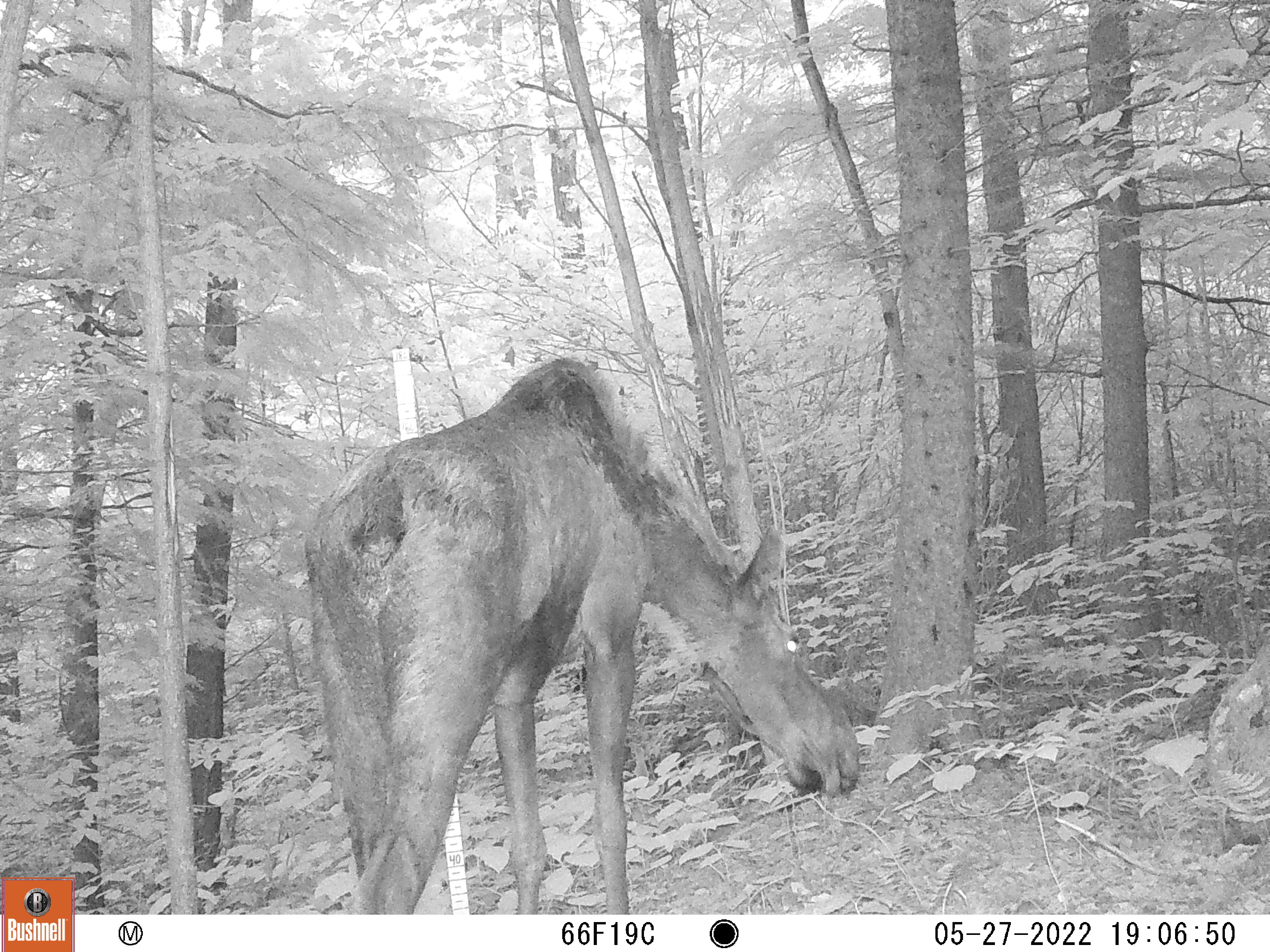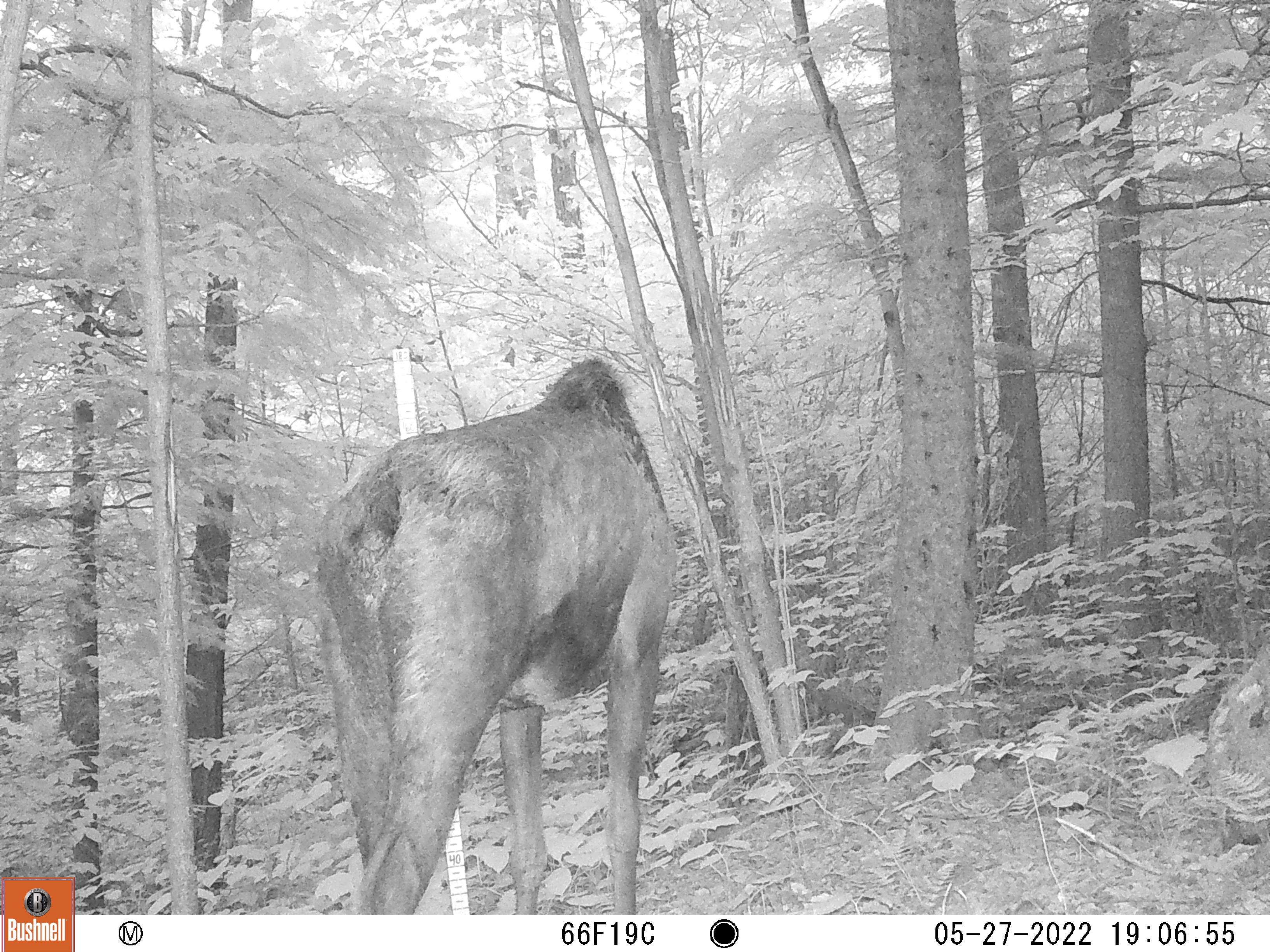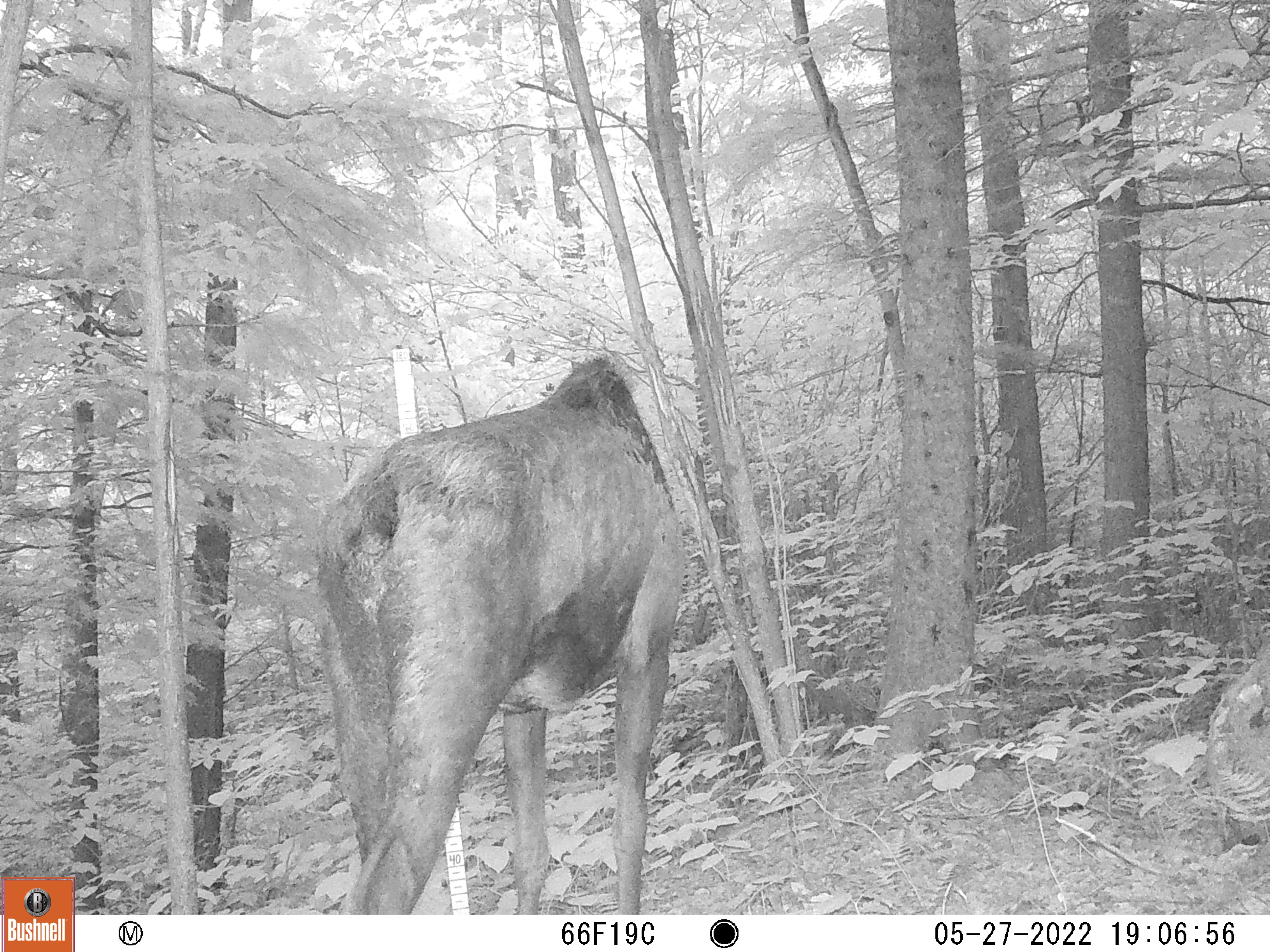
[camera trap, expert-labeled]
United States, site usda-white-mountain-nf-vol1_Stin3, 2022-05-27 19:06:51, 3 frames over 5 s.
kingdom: Animalia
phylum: Chordata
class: Mammalia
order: Artiodactyla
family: Cervidae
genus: Alces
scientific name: Alces alces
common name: moose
Moose (Alces alces).